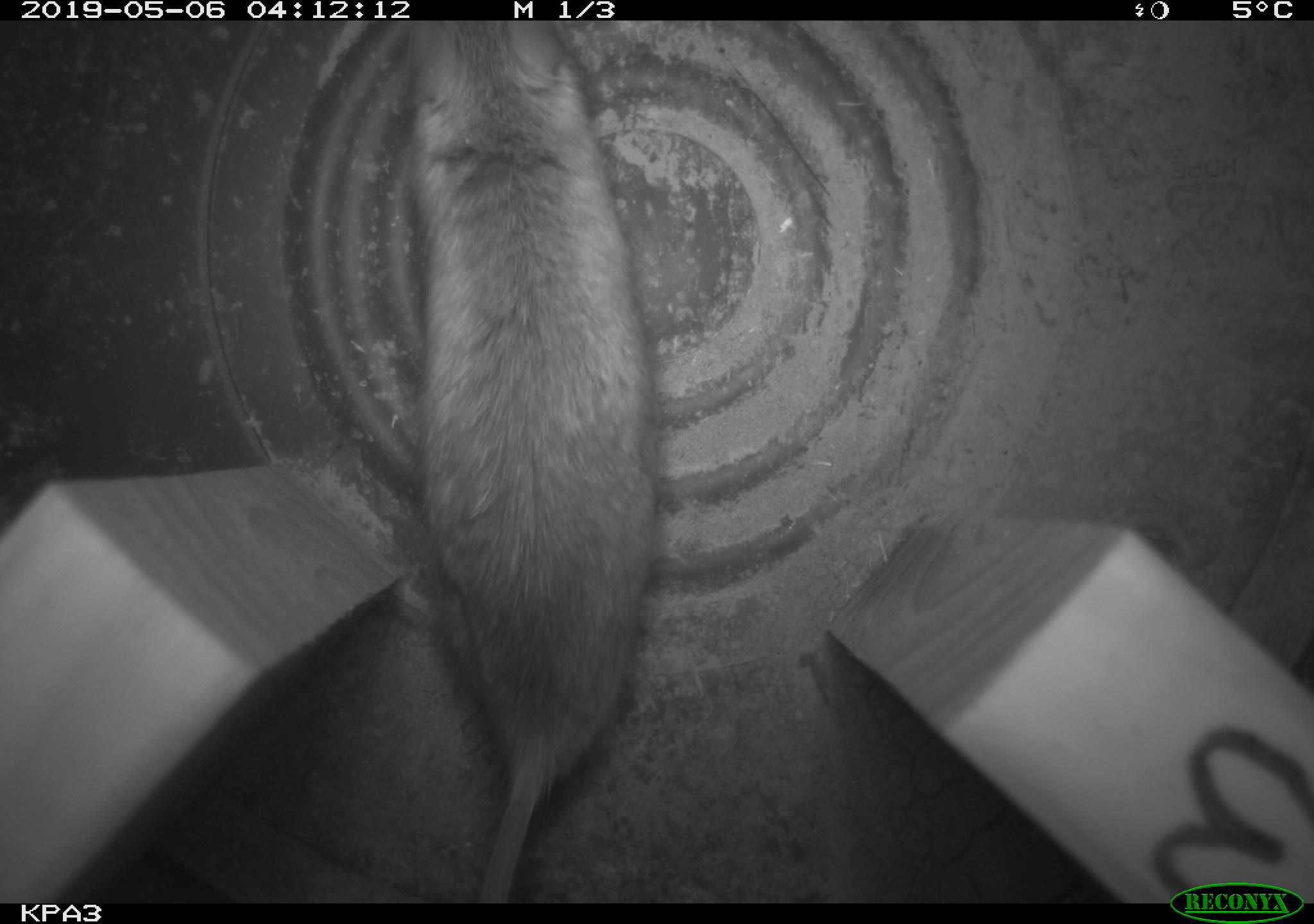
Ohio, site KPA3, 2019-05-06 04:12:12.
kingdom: Animalia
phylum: Chordata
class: Mammalia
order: Rodentia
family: Cricetidae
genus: Peromyscus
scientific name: Peromyscus leucopus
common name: white-footed mouse